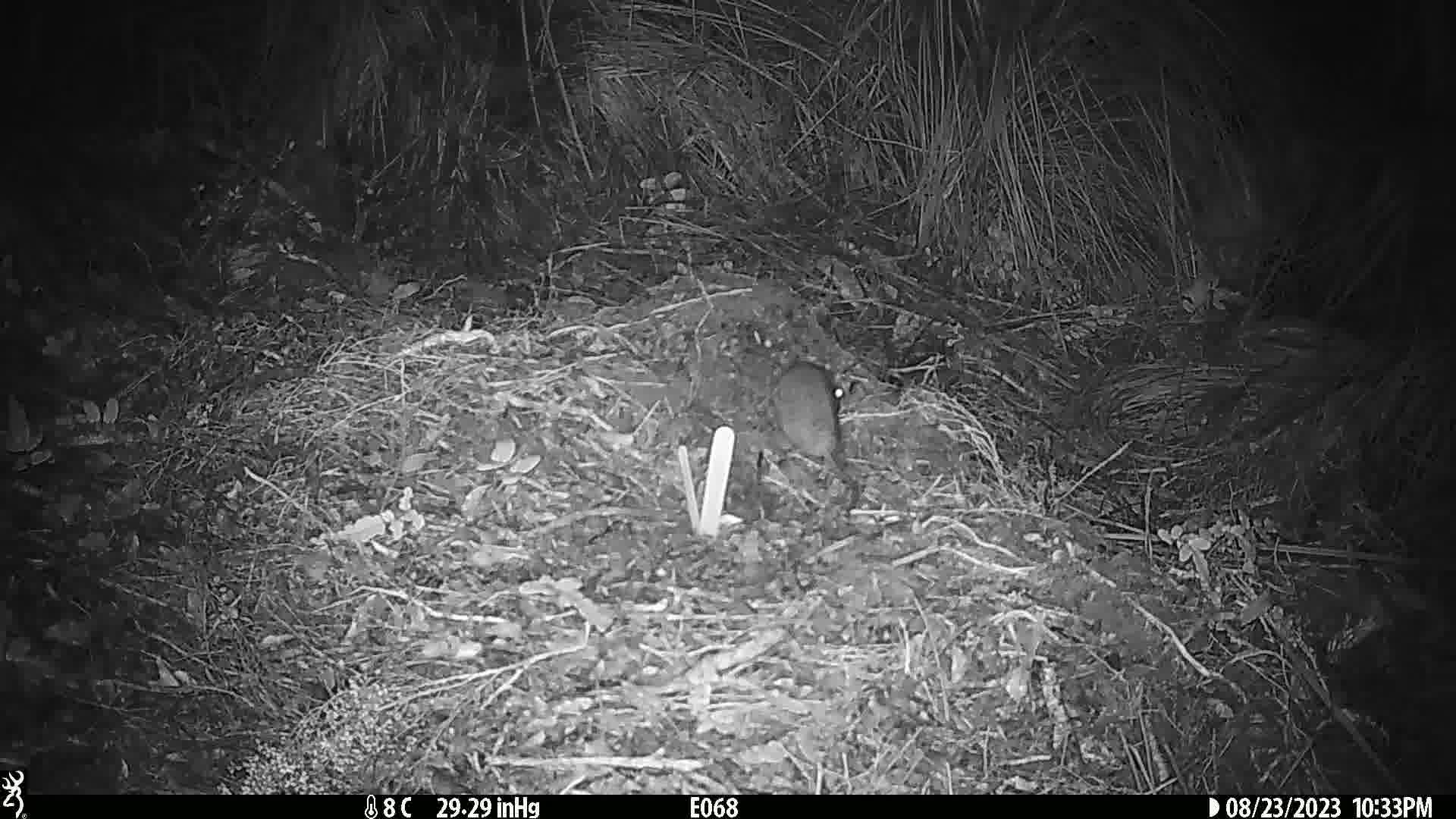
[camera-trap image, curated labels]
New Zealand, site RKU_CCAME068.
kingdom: Animalia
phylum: Chordata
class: Mammalia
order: Rodentia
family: Muridae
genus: Rattus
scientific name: Rattus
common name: rat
Rat (Rattus).